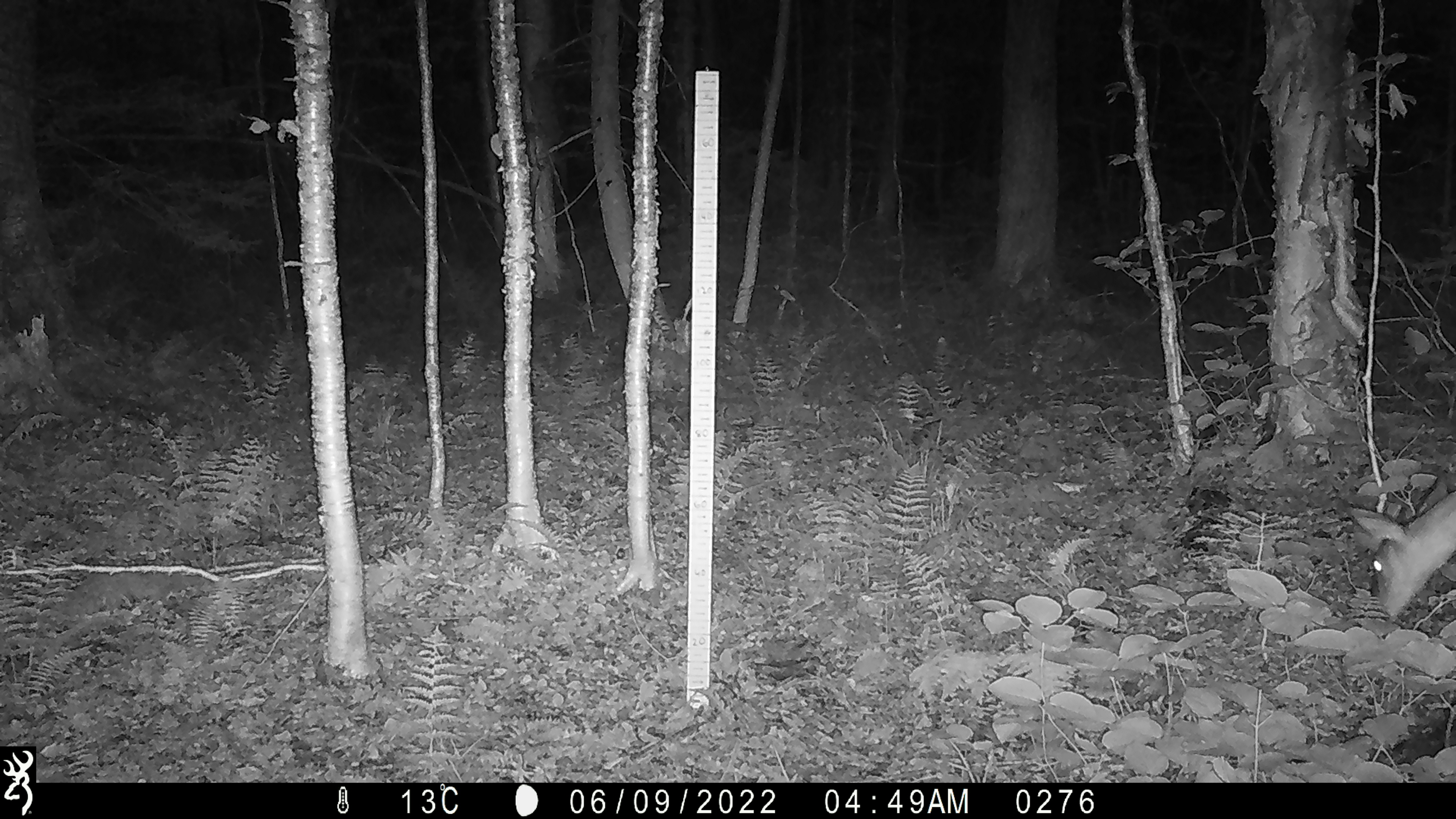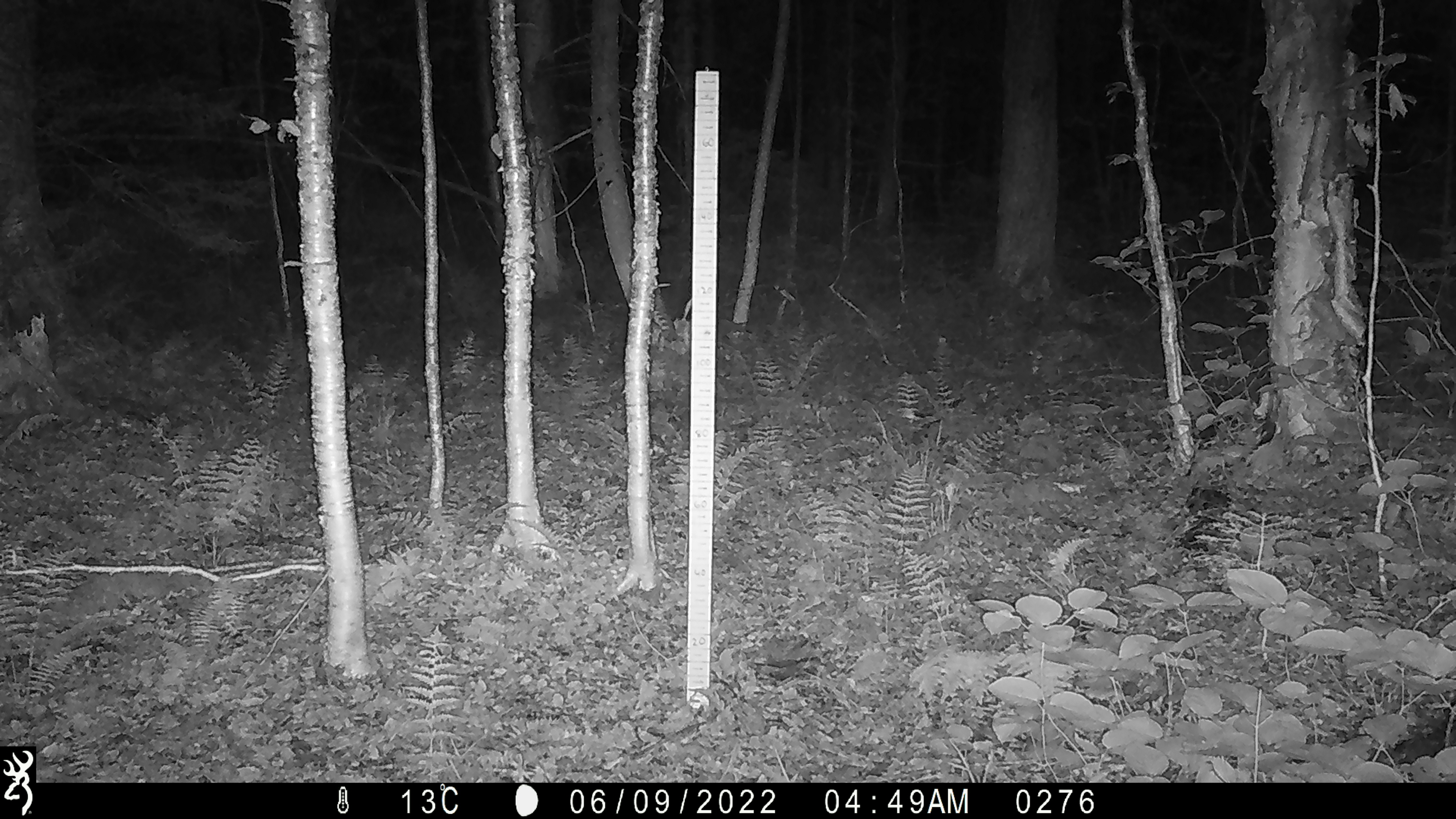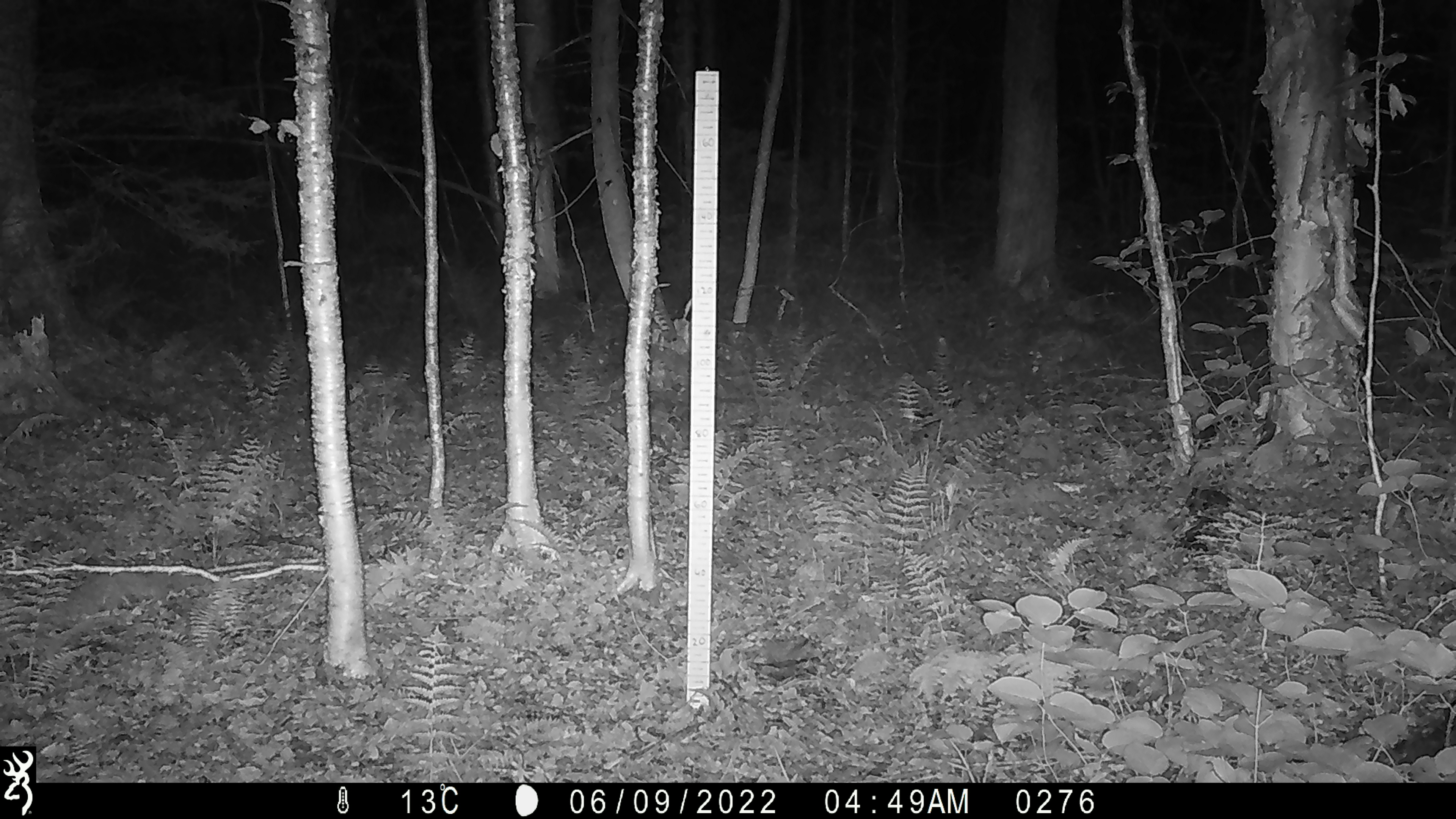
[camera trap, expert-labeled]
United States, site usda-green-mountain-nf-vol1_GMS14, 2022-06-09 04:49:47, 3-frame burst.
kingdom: Animalia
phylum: Chordata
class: Mammalia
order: Artiodactyla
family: Cervidae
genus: Odocoileus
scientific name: Odocoileus virginianus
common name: white-tailed deer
White-tailed deer (Odocoileus virginianus).